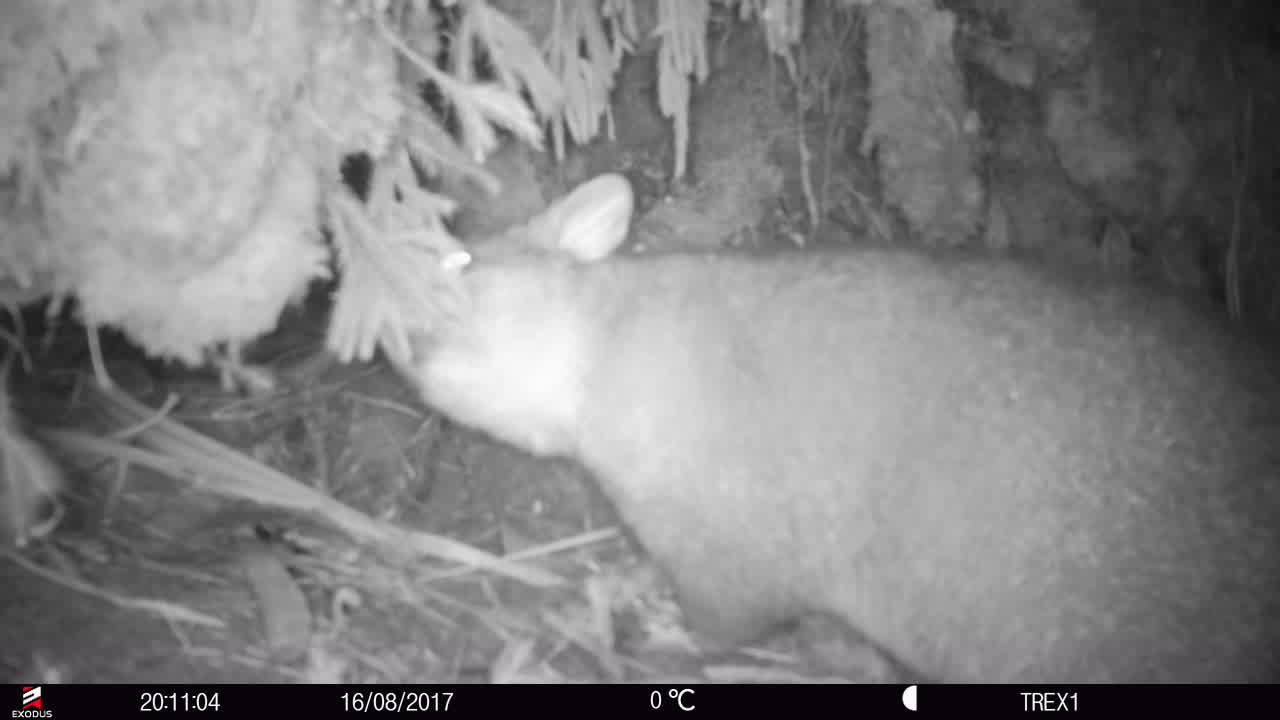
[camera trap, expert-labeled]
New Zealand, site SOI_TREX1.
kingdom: Animalia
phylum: Chordata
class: Mammalia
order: Diprotodontia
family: Phalangeridae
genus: Trichosurus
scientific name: Trichosurus vulpecula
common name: common brushtail possum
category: possum